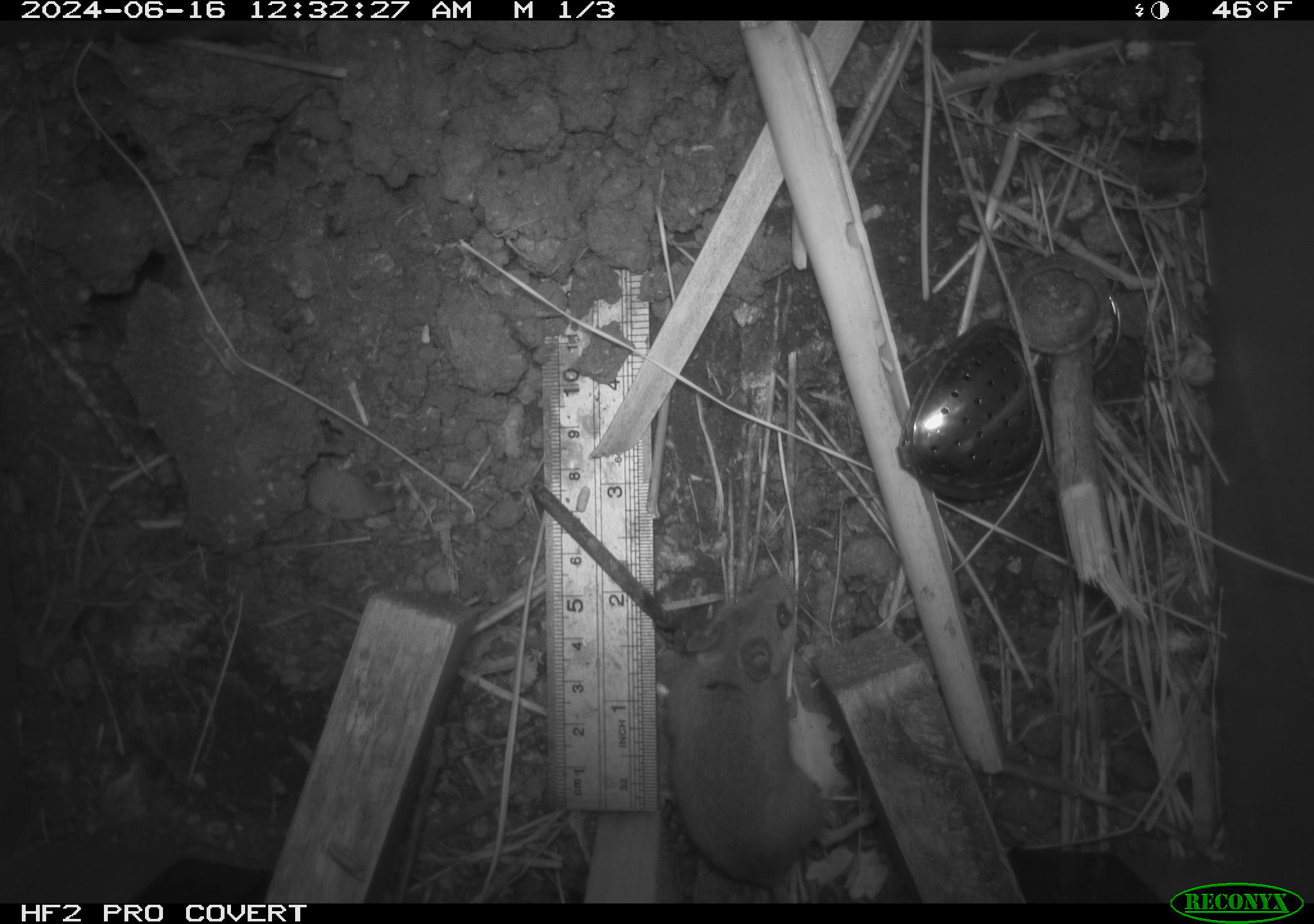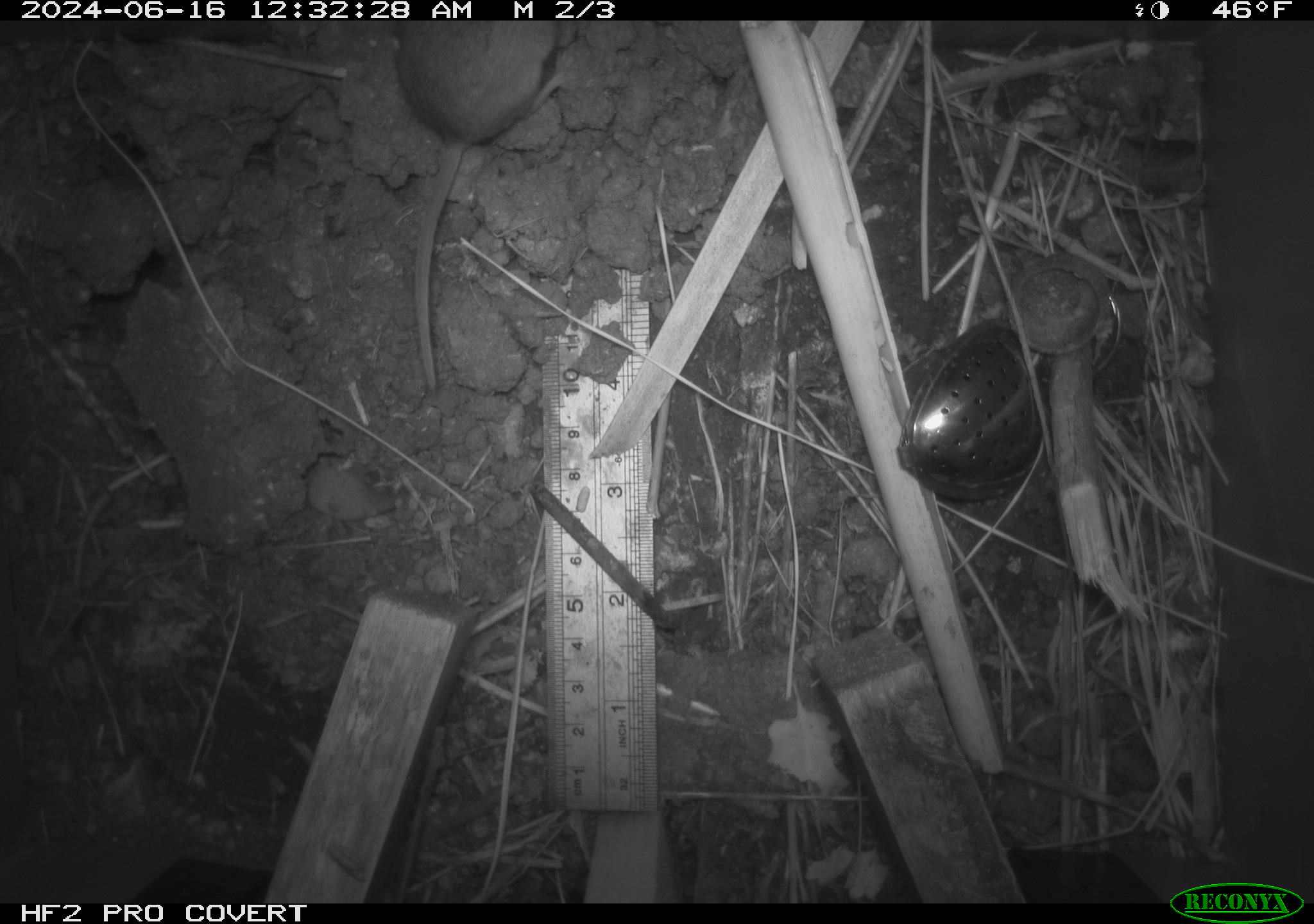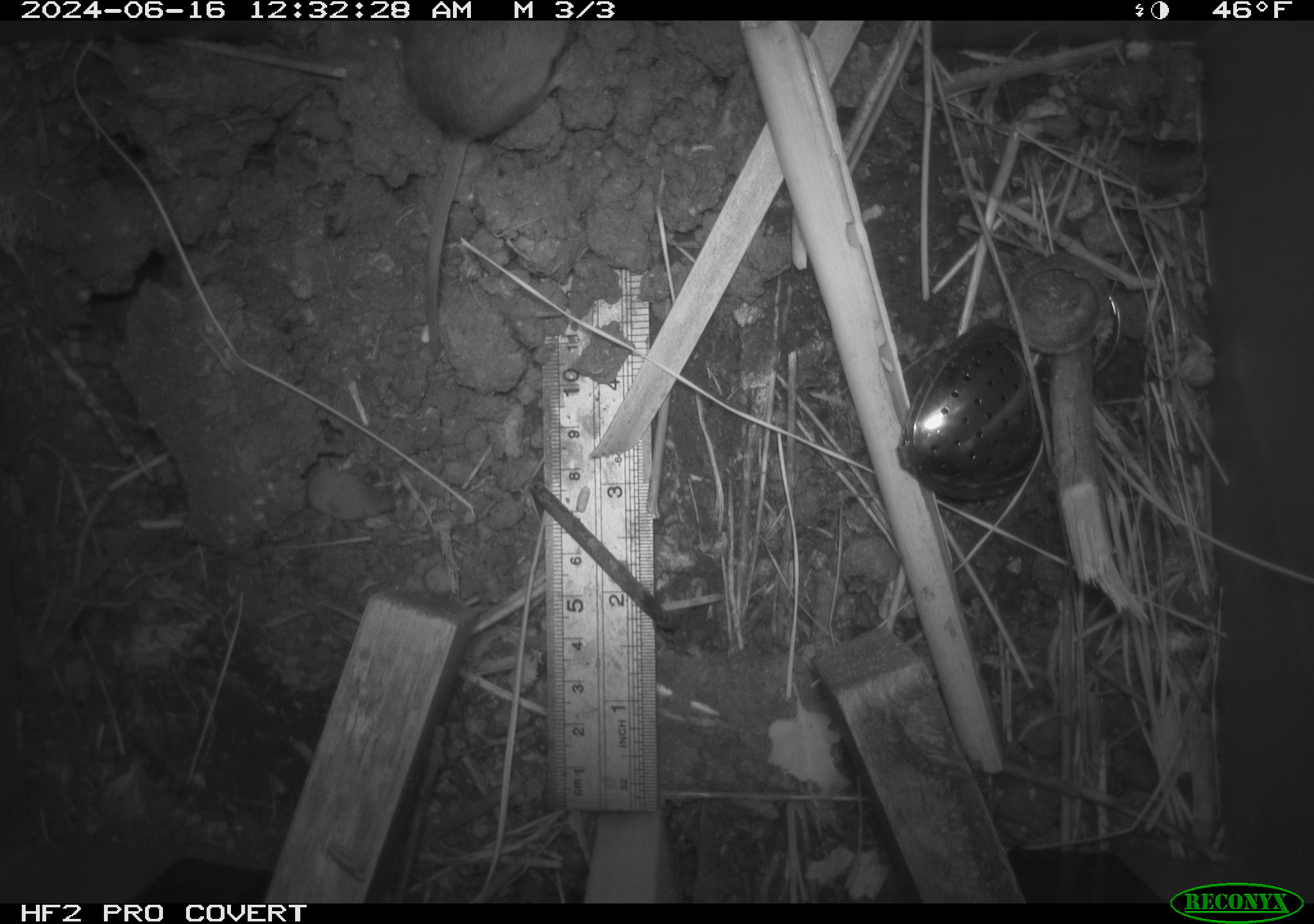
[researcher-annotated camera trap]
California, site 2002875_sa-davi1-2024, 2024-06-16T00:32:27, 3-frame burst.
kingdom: Animalia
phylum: Chordata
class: Mammalia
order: Rodentia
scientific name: Rodentia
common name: mouse species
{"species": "mouse species (Rodentia)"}